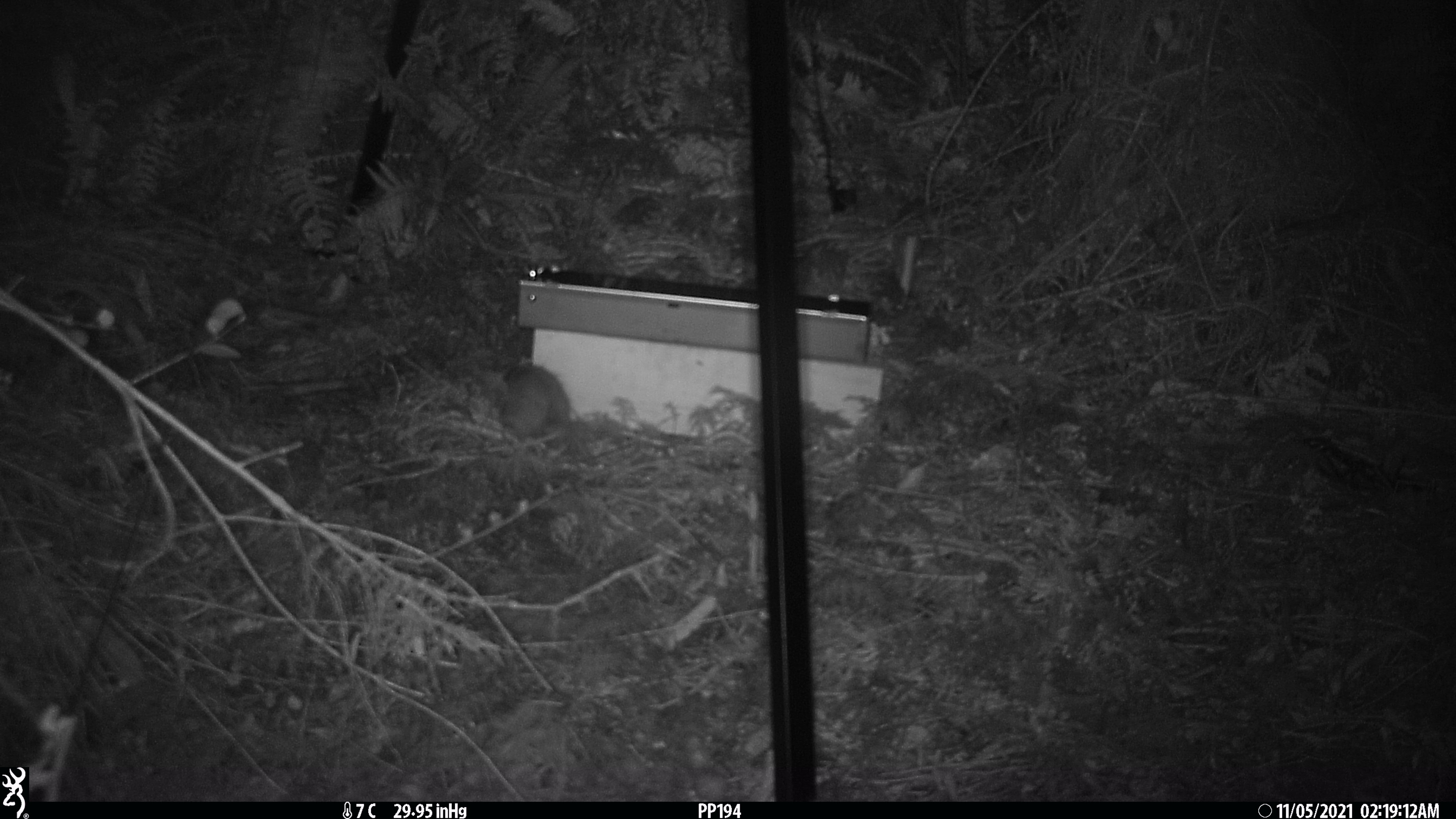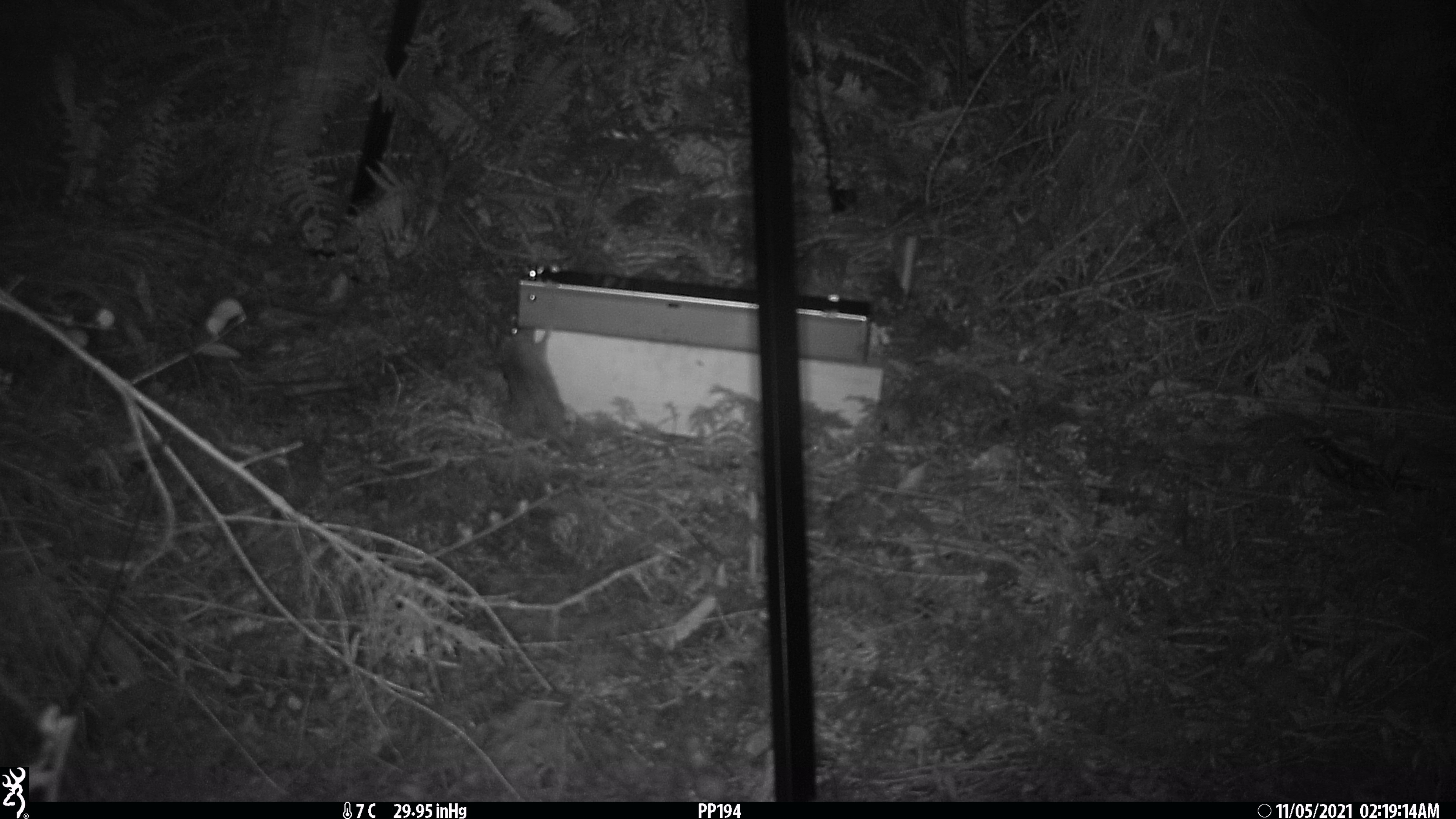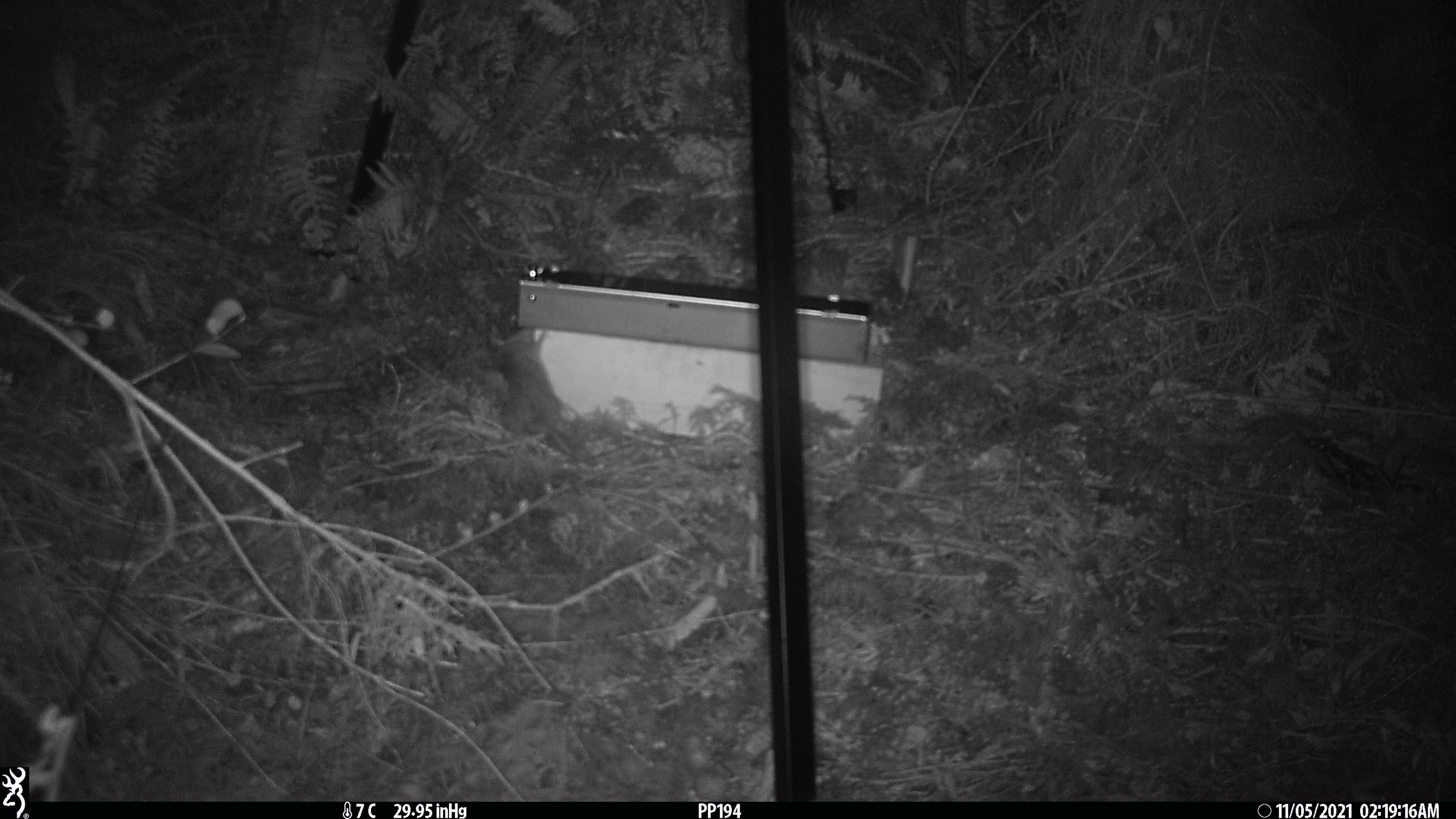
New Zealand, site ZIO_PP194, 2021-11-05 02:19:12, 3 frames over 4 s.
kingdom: Animalia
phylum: Chordata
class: Mammalia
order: Rodentia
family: Muridae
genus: Rattus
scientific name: Rattus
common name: rat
Rat (Rattus).